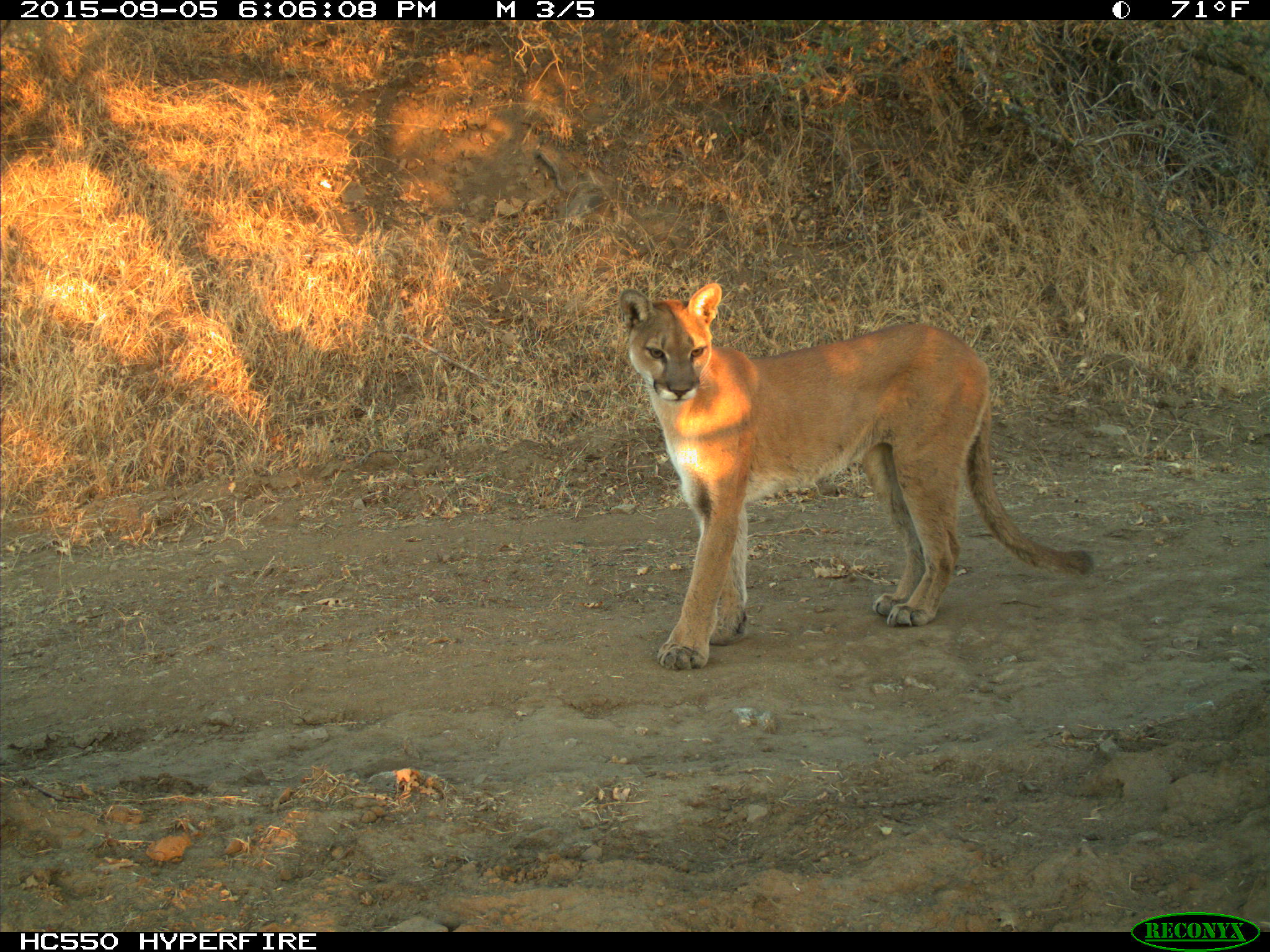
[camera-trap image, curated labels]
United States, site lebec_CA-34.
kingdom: Animalia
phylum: Chordata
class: Mammalia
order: Carnivora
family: Felidae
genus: Puma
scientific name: Puma concolor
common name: mountain lion